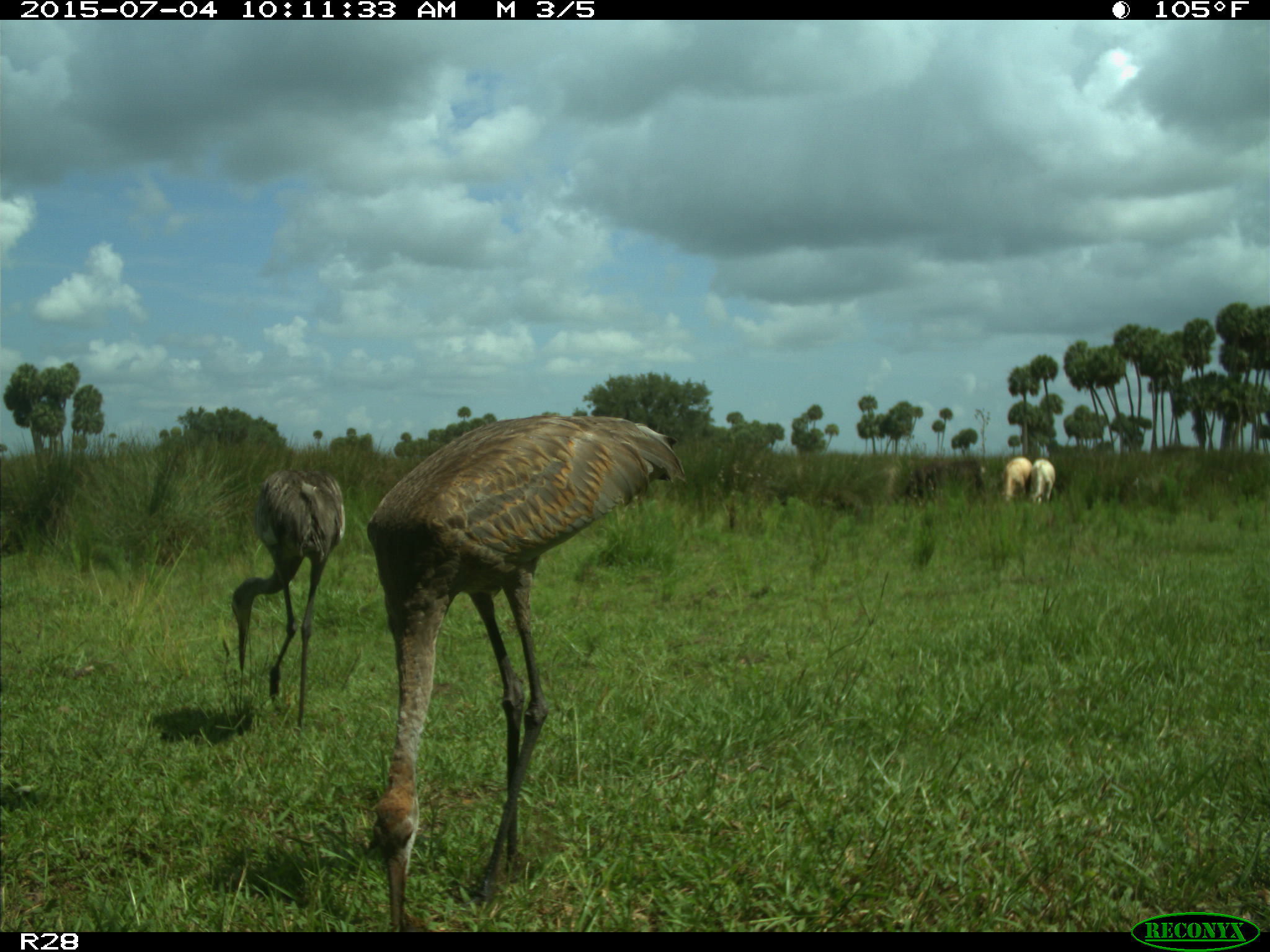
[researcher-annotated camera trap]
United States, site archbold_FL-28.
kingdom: Animalia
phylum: Chordata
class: Mammalia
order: Artiodactyla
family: Bovidae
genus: Bos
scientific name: Bos taurus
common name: domestic cow